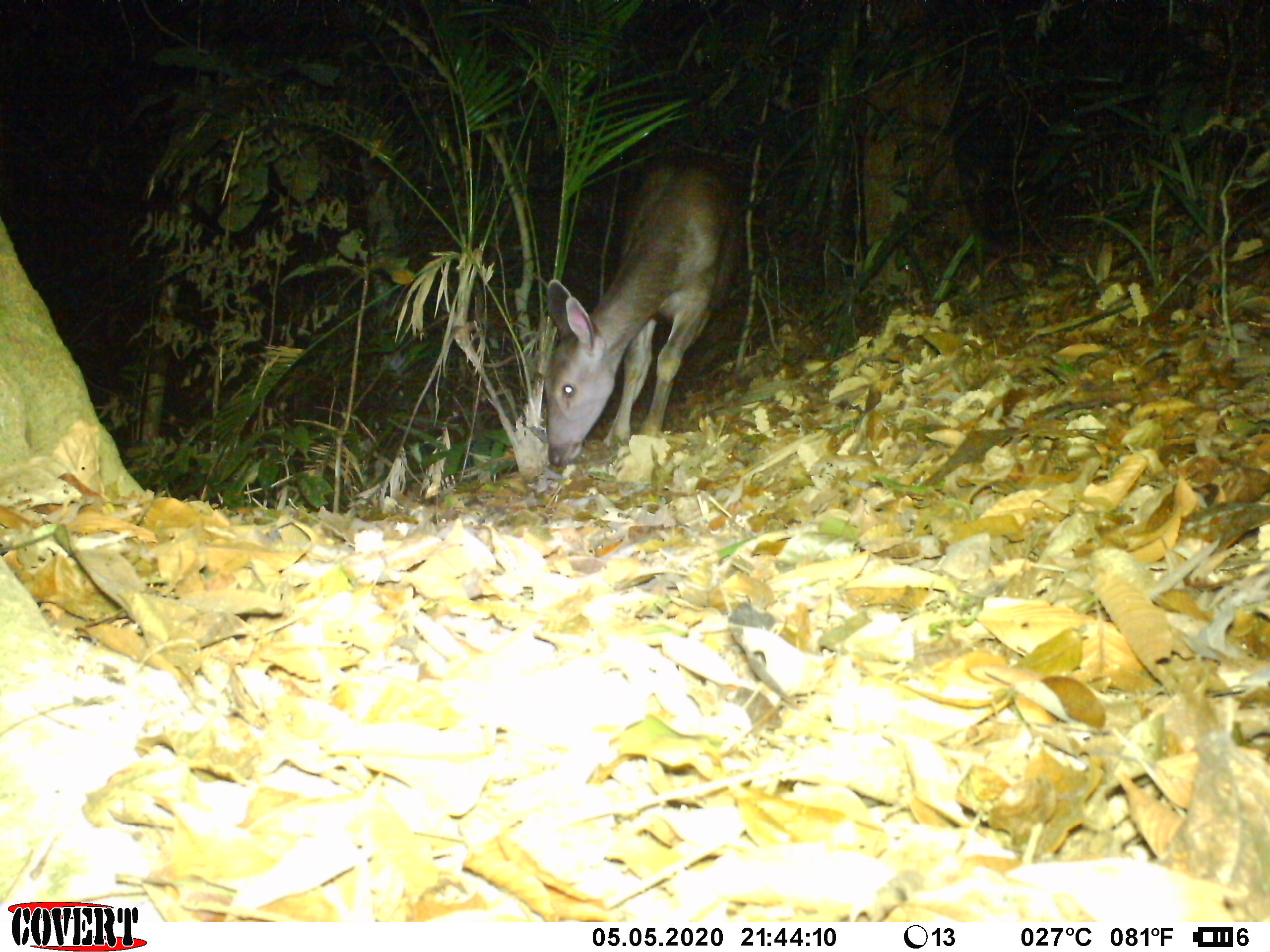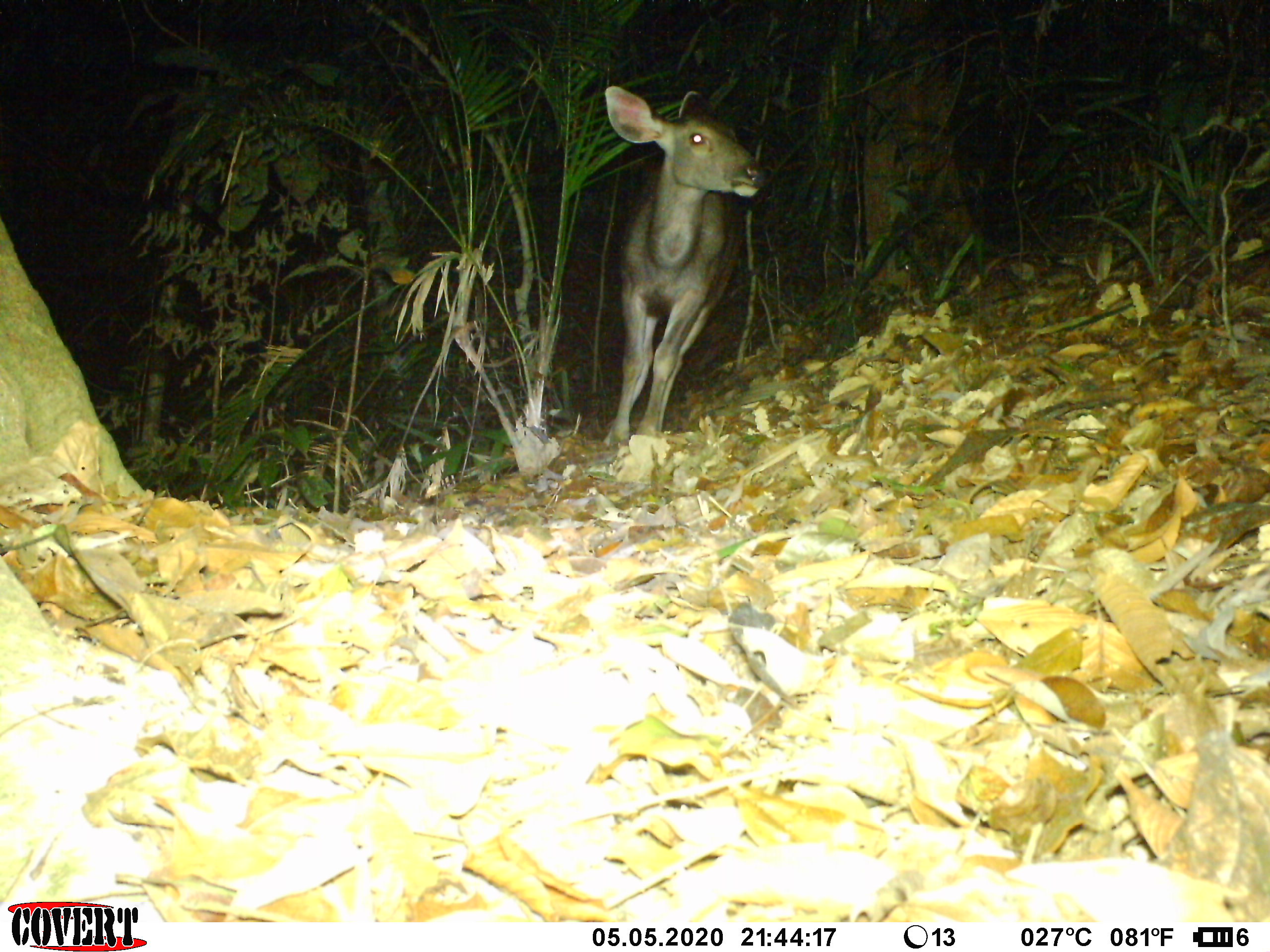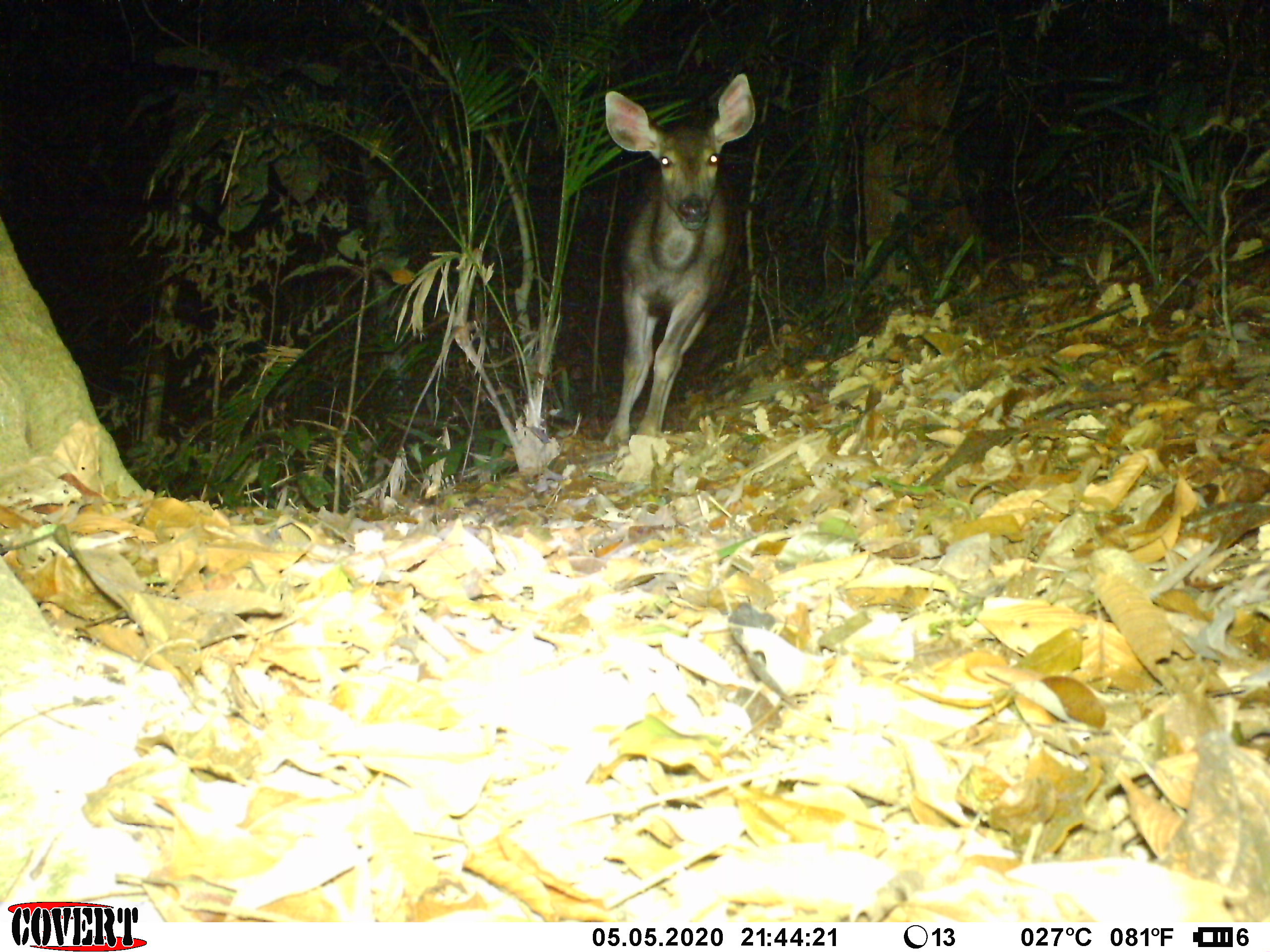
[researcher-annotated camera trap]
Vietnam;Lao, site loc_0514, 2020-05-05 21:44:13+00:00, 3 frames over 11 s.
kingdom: Animalia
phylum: Chordata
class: Mammalia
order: Artiodactyla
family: Cervidae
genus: Rusa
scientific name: Rusa unicolor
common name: sambar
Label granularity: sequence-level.